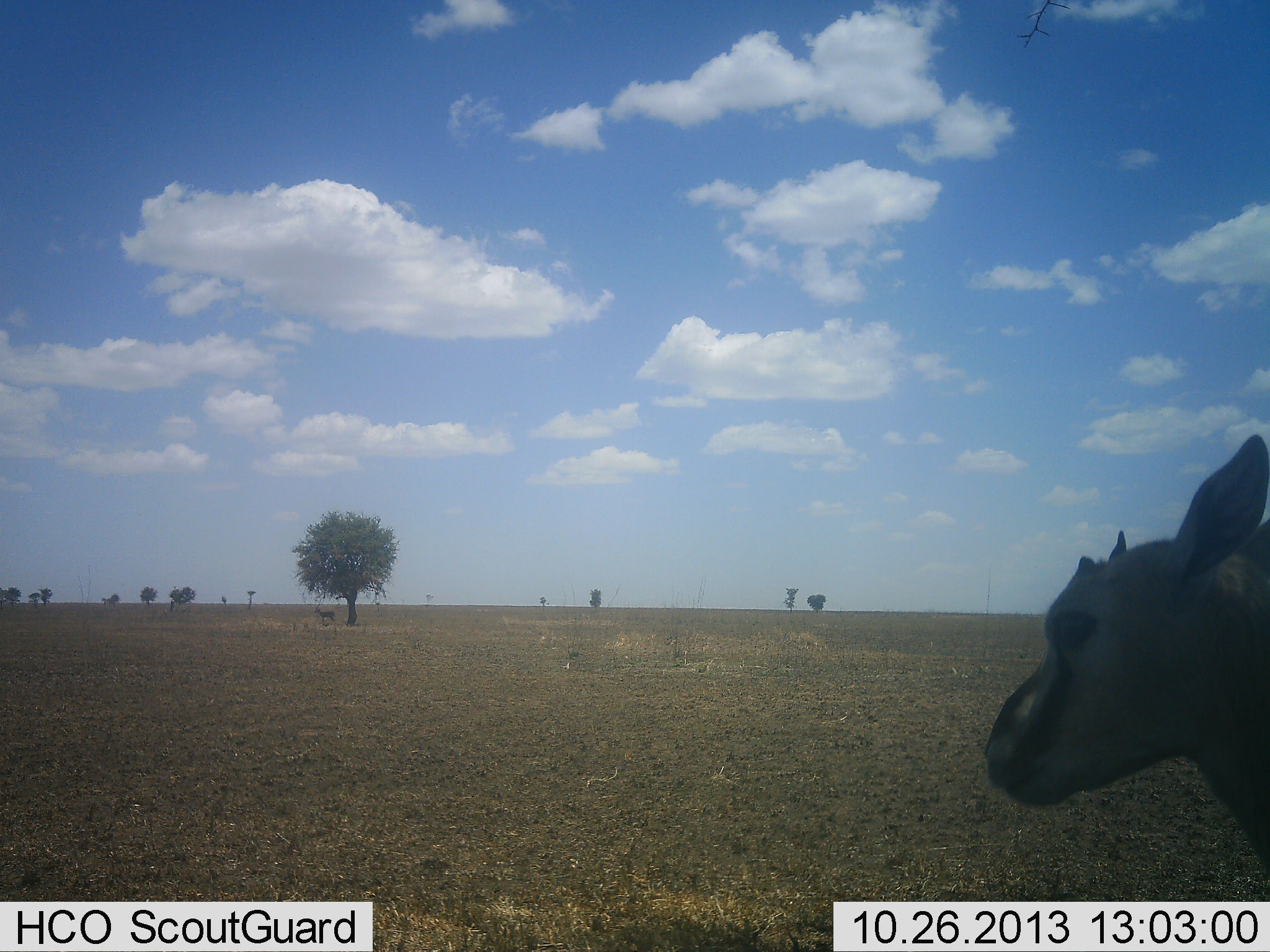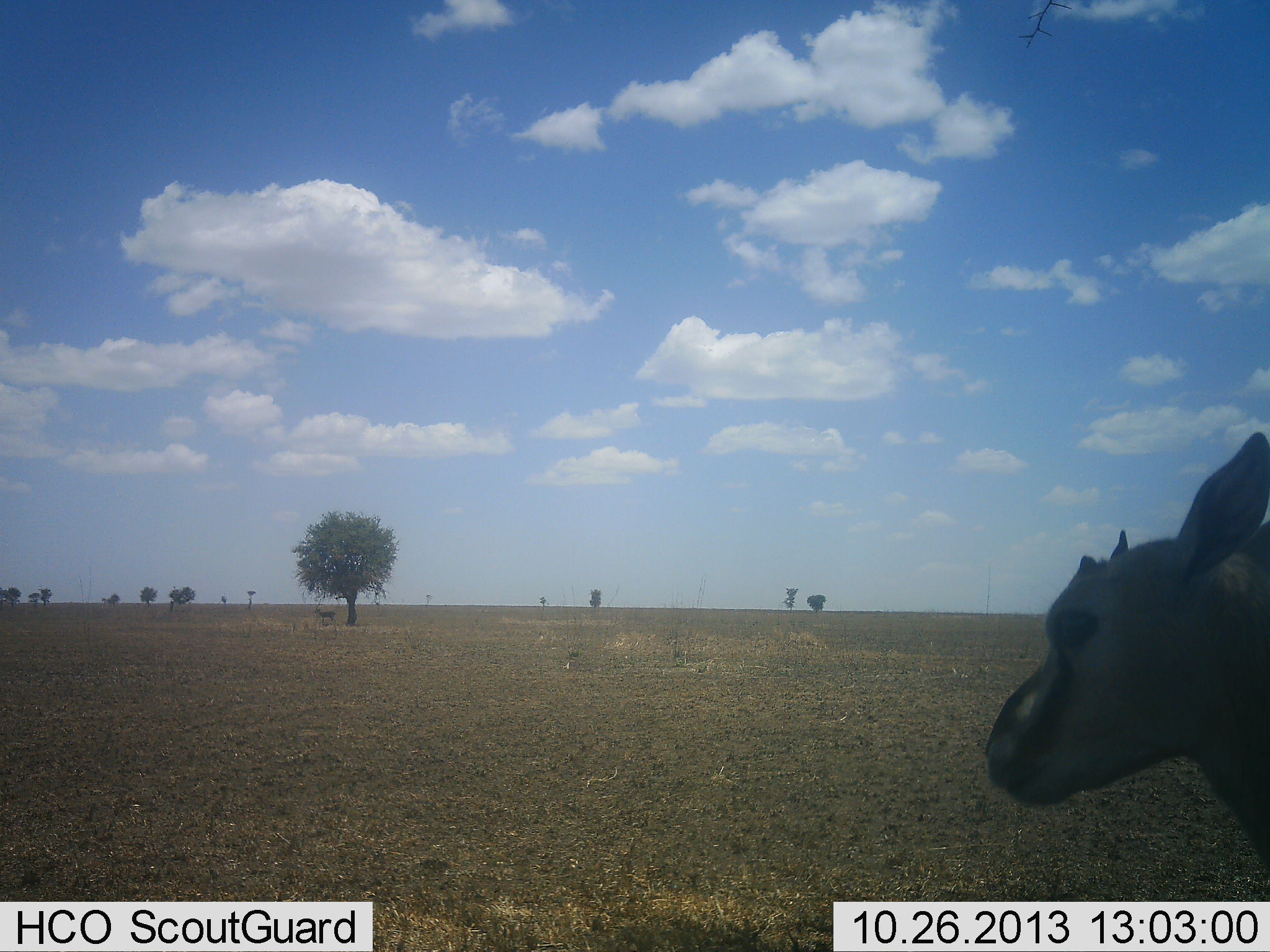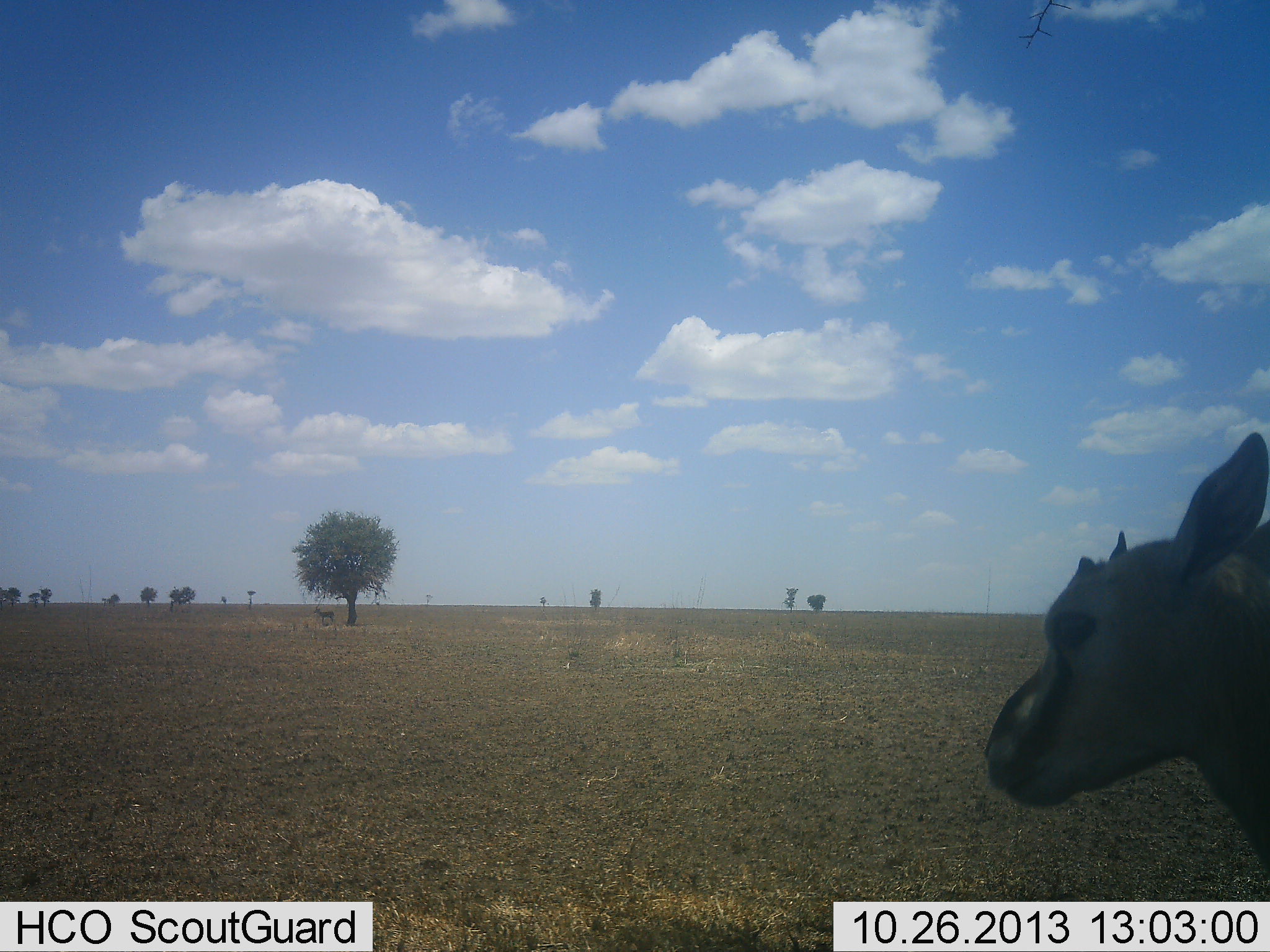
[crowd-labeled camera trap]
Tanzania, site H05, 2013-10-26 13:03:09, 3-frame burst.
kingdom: Animalia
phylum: Chordata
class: Mammalia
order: Artiodactyla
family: Bovidae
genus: Eudorcas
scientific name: Eudorcas thomsonii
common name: thomson's gazelle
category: gazellethomsons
Gazellethomsons (thomson's gazelle) (Eudorcas thomsonii), count 1. Behavior (volunteer vote fractions): standing 100%, resting 0%, moving 0%, interacting 0%. Young present (vote fraction): 10%. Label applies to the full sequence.